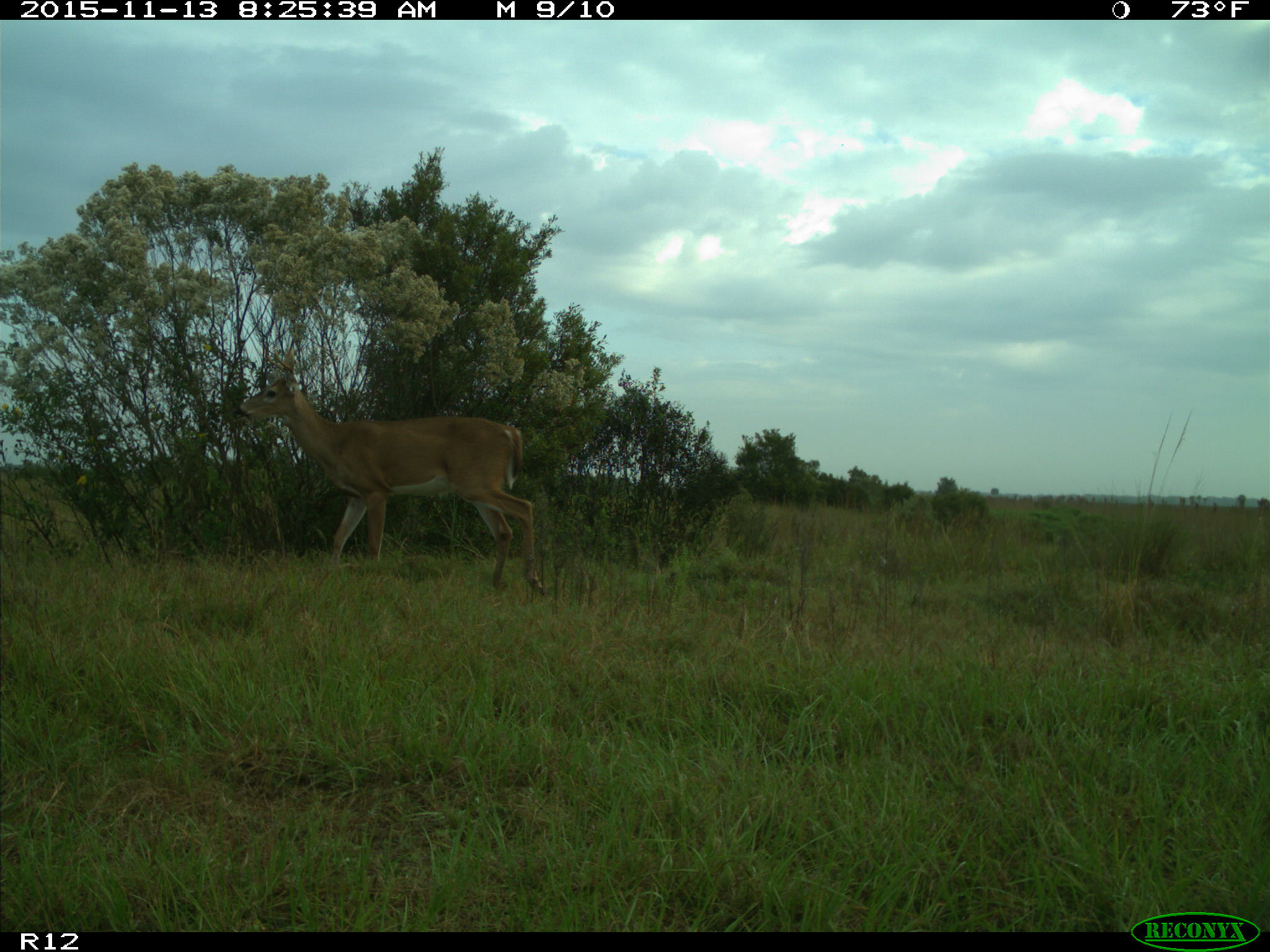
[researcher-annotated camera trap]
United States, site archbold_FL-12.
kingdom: Animalia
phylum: Chordata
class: Mammalia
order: Artiodactyla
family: Cervidae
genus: Odocoileus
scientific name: Odocoileus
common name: deer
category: unidentified deer